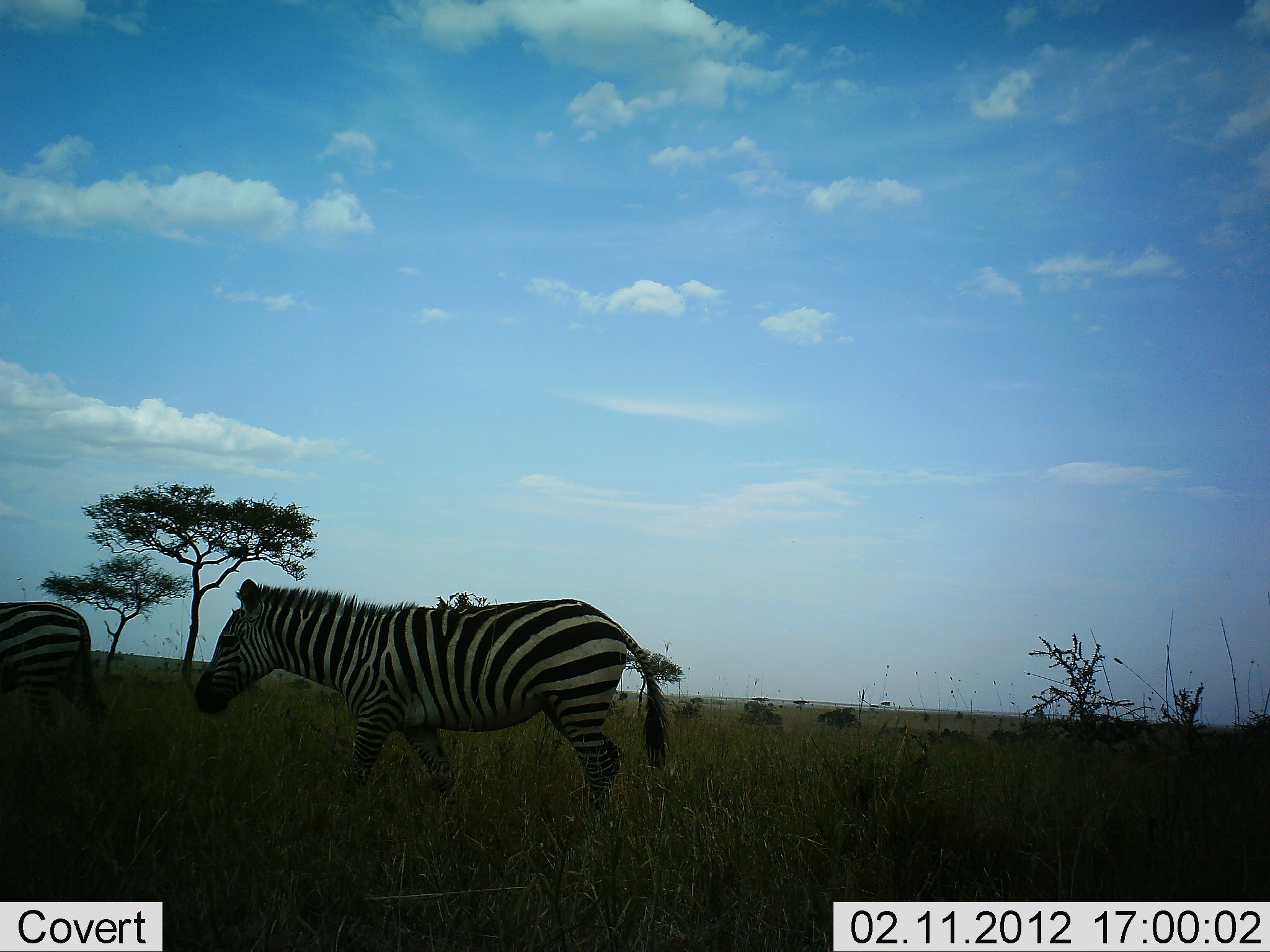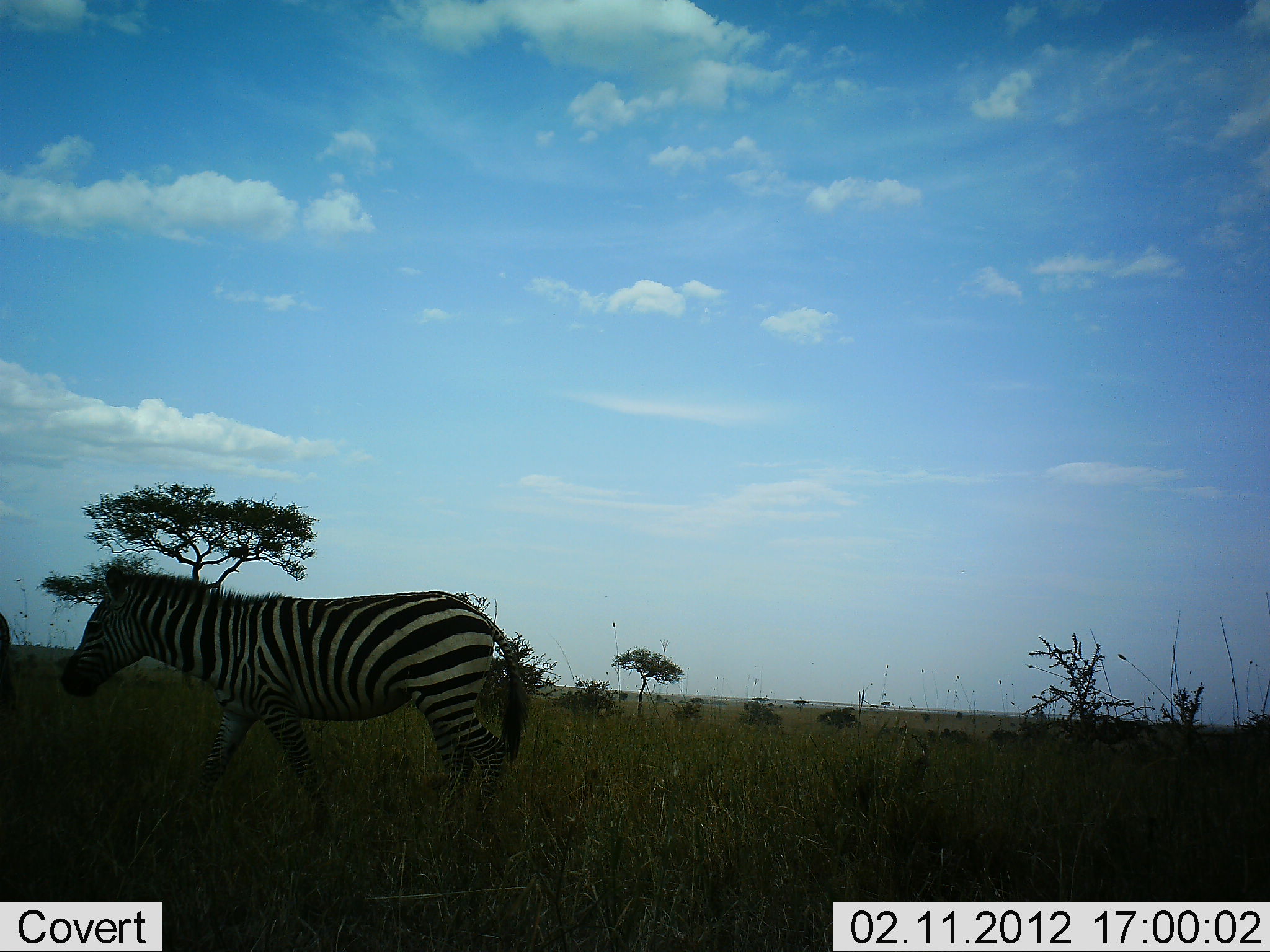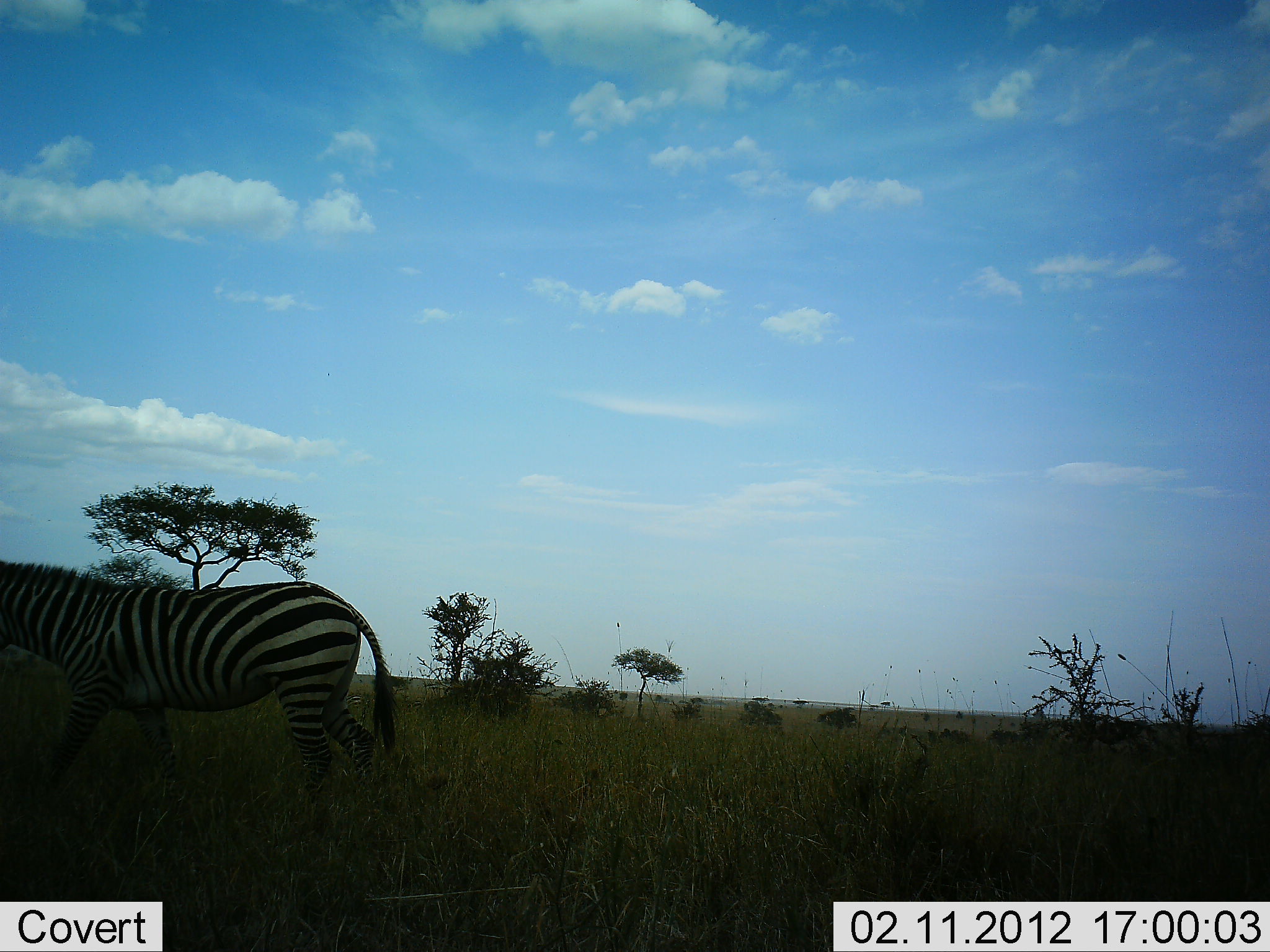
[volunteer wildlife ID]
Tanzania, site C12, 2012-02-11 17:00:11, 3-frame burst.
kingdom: Animalia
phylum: Chordata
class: Mammalia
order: Perissodactyla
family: Equidae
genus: Equus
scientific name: Equus quagga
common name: plains zebra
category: zebra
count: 2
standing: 0%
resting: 0%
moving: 100%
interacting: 0%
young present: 6%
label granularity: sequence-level